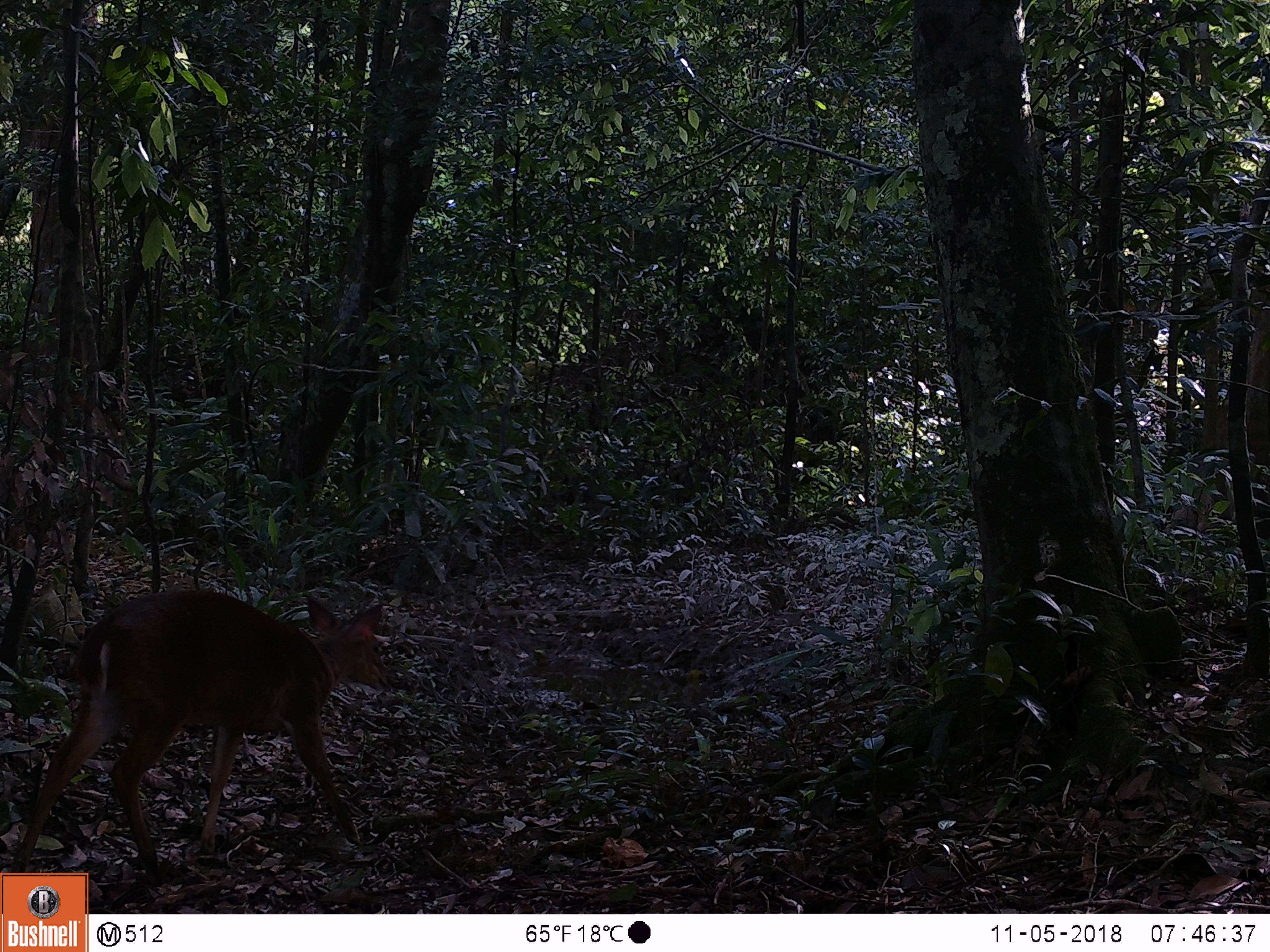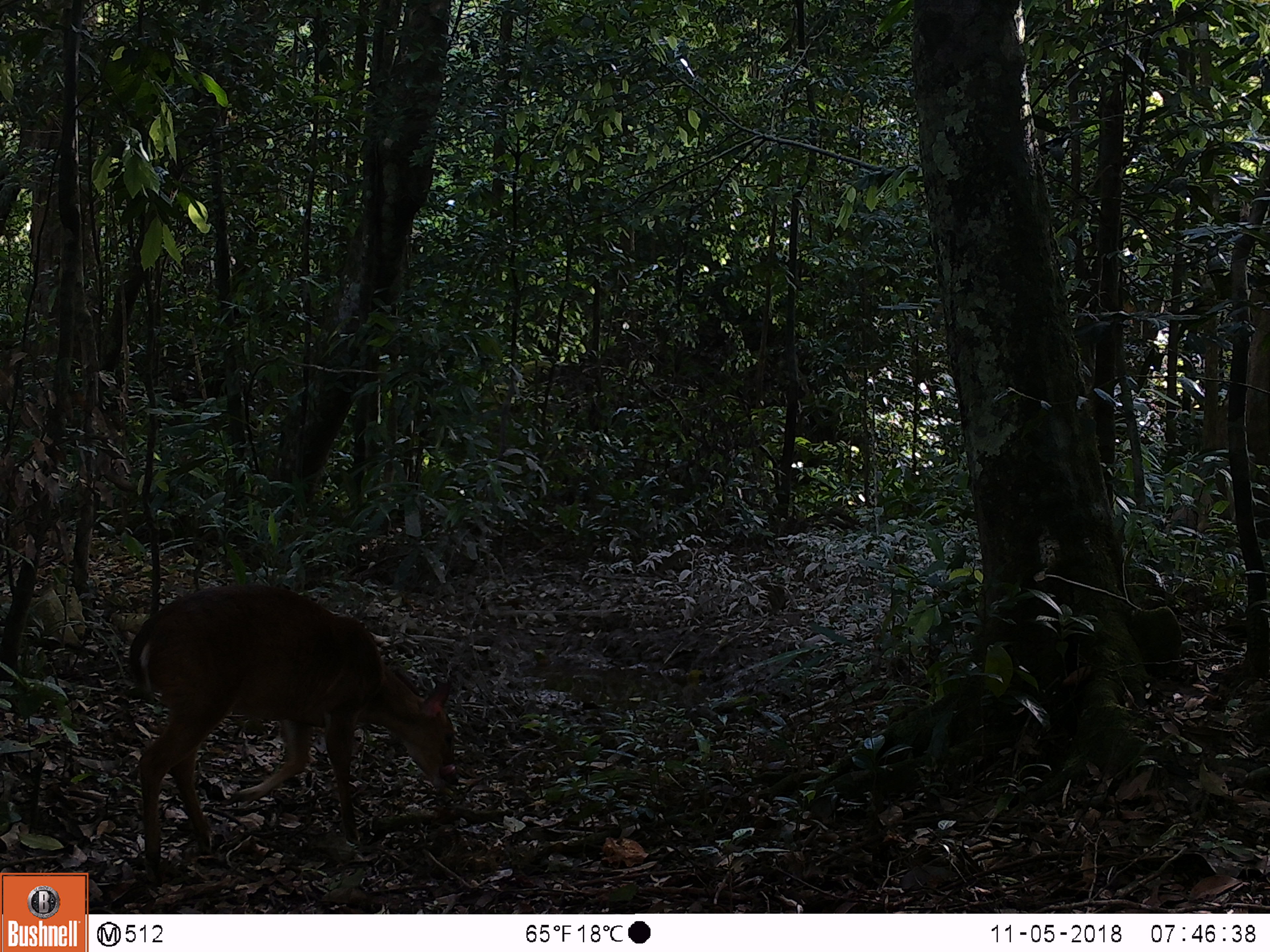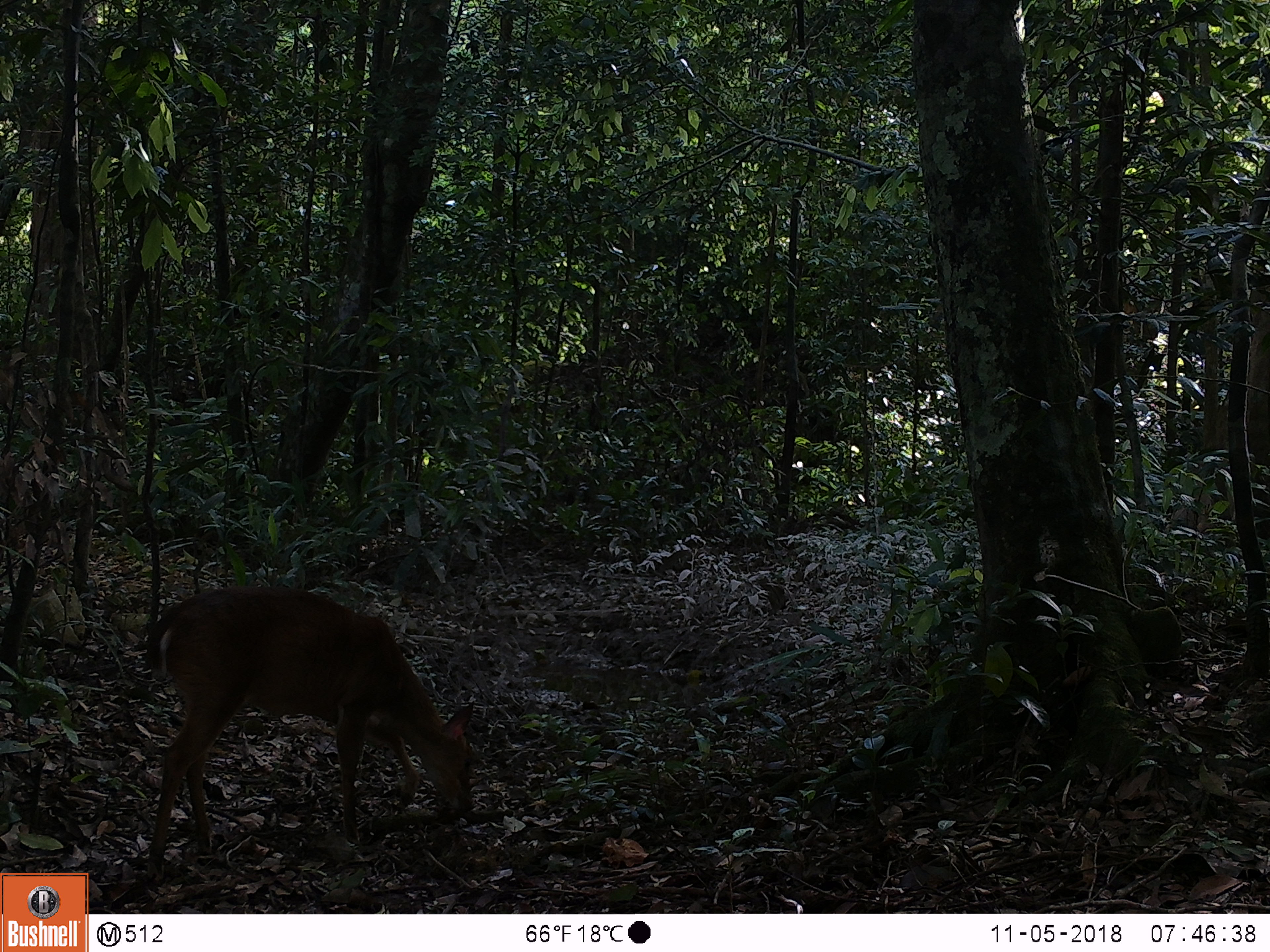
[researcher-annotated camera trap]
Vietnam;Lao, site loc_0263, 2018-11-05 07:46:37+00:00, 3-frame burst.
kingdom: Animalia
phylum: Chordata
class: Mammalia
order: Artiodactyla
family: Cervidae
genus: Muntiacus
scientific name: Muntiacus vuquangensis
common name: large-antlered muntjac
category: large antlered muntjac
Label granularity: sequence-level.